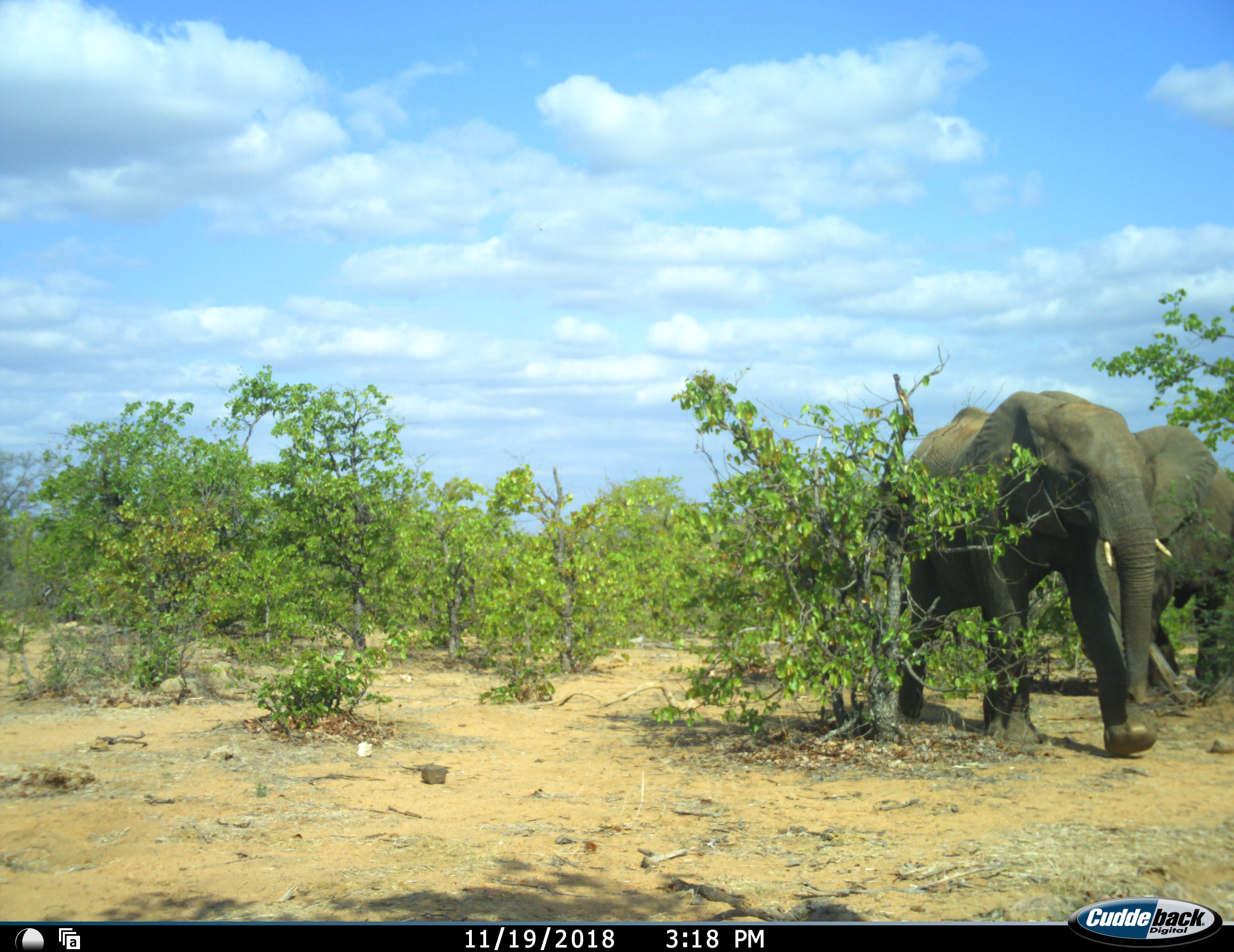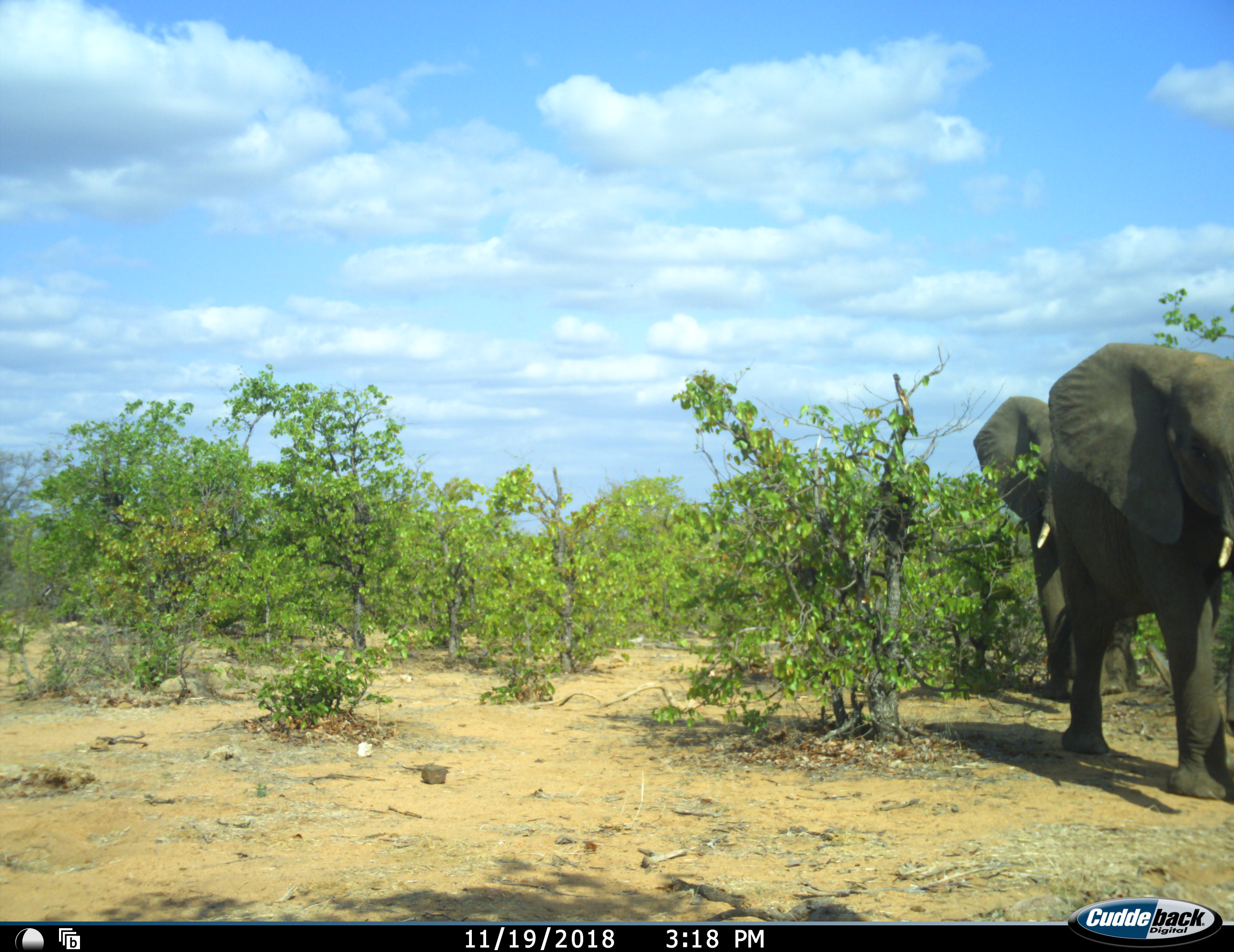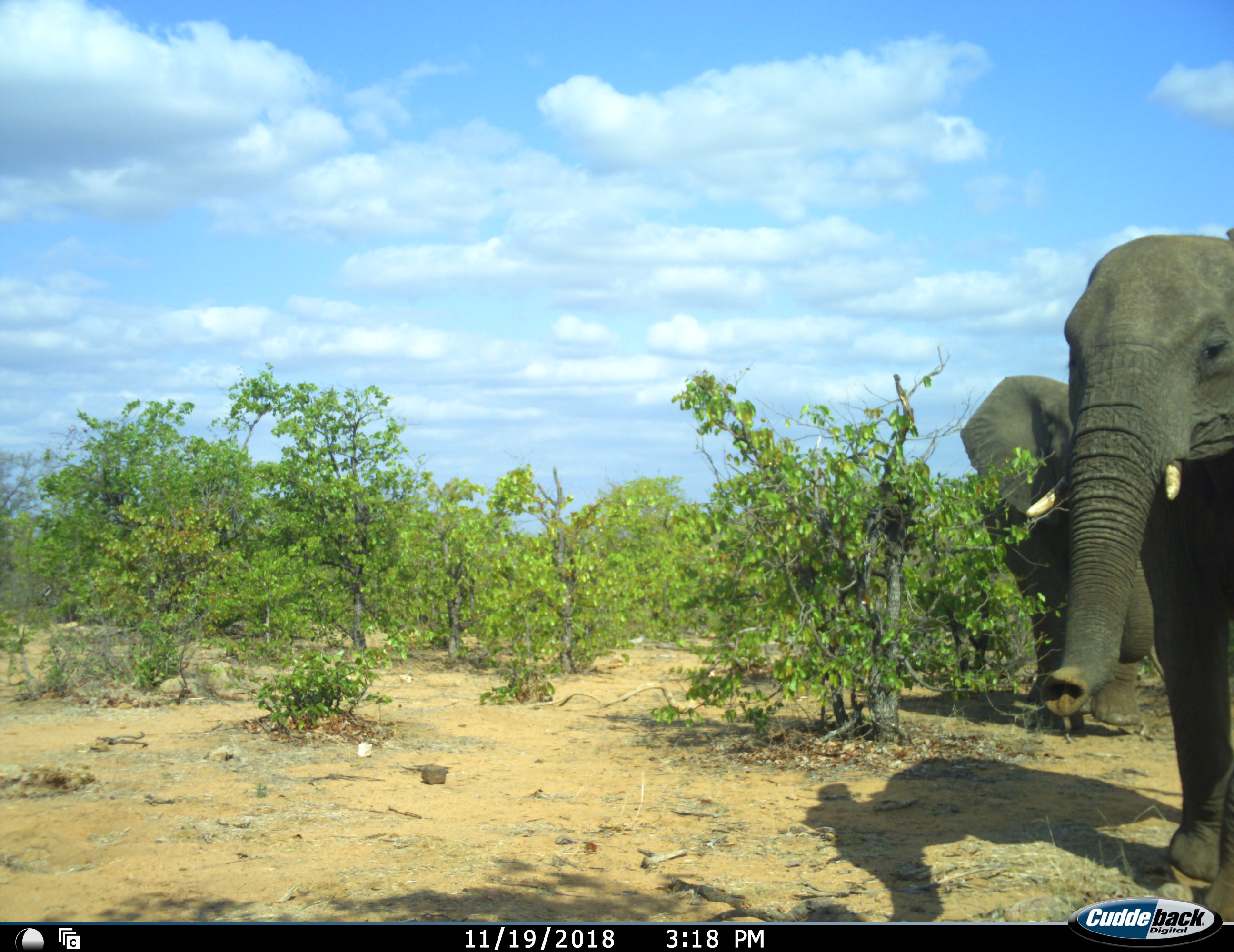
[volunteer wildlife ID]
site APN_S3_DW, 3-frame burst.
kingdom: Animalia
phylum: Chordata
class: Mammalia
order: Proboscidea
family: Elephantidae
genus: Loxodonta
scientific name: Loxodonta africana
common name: african bush elephant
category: elephant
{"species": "elephant (african bush elephant) (Loxodonta africana)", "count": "2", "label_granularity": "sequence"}